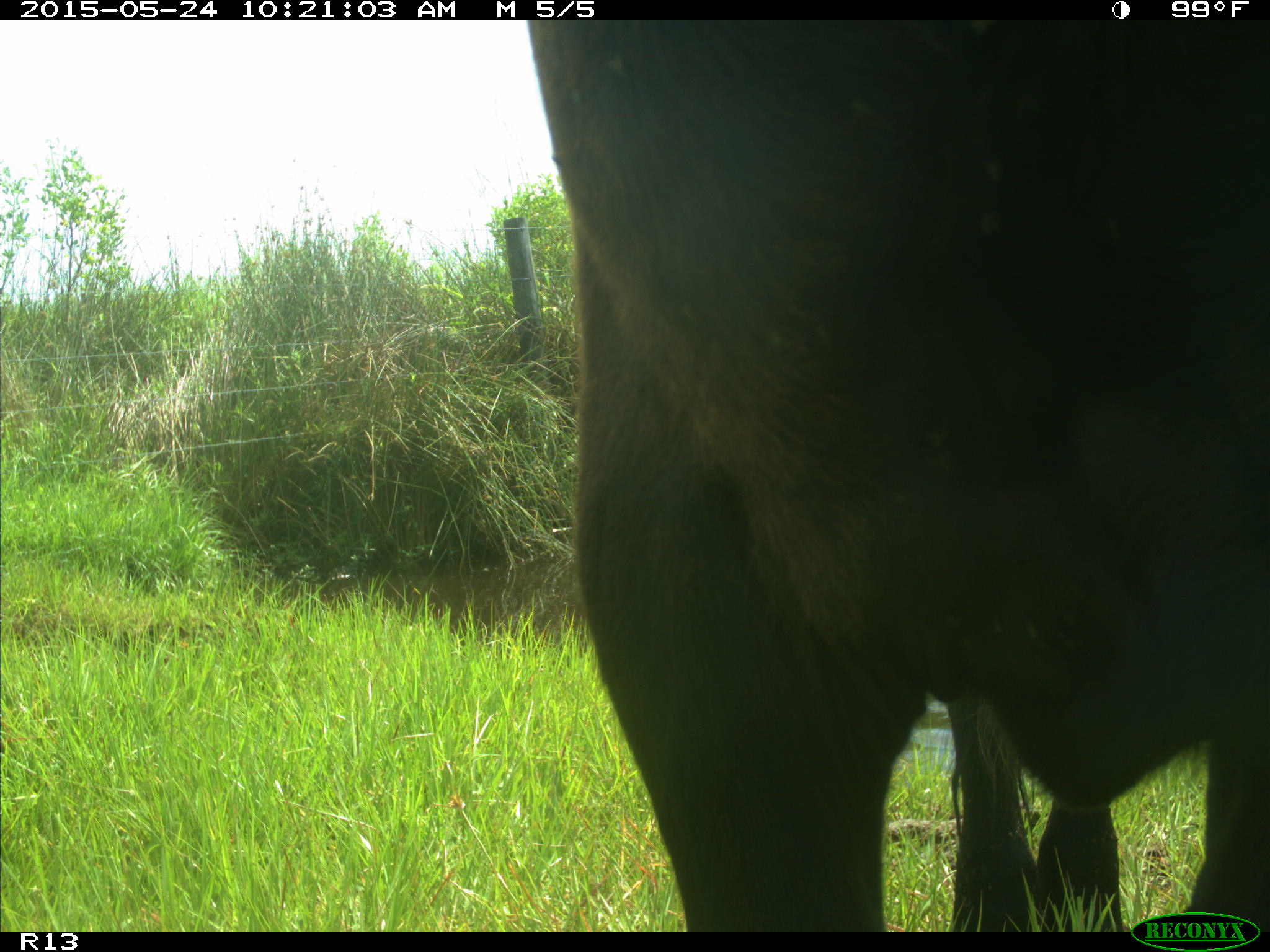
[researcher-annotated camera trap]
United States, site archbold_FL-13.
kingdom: Animalia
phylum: Chordata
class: Mammalia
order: Artiodactyla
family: Bovidae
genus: Bos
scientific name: Bos taurus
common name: domestic cow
Bos taurus (domestic cow).